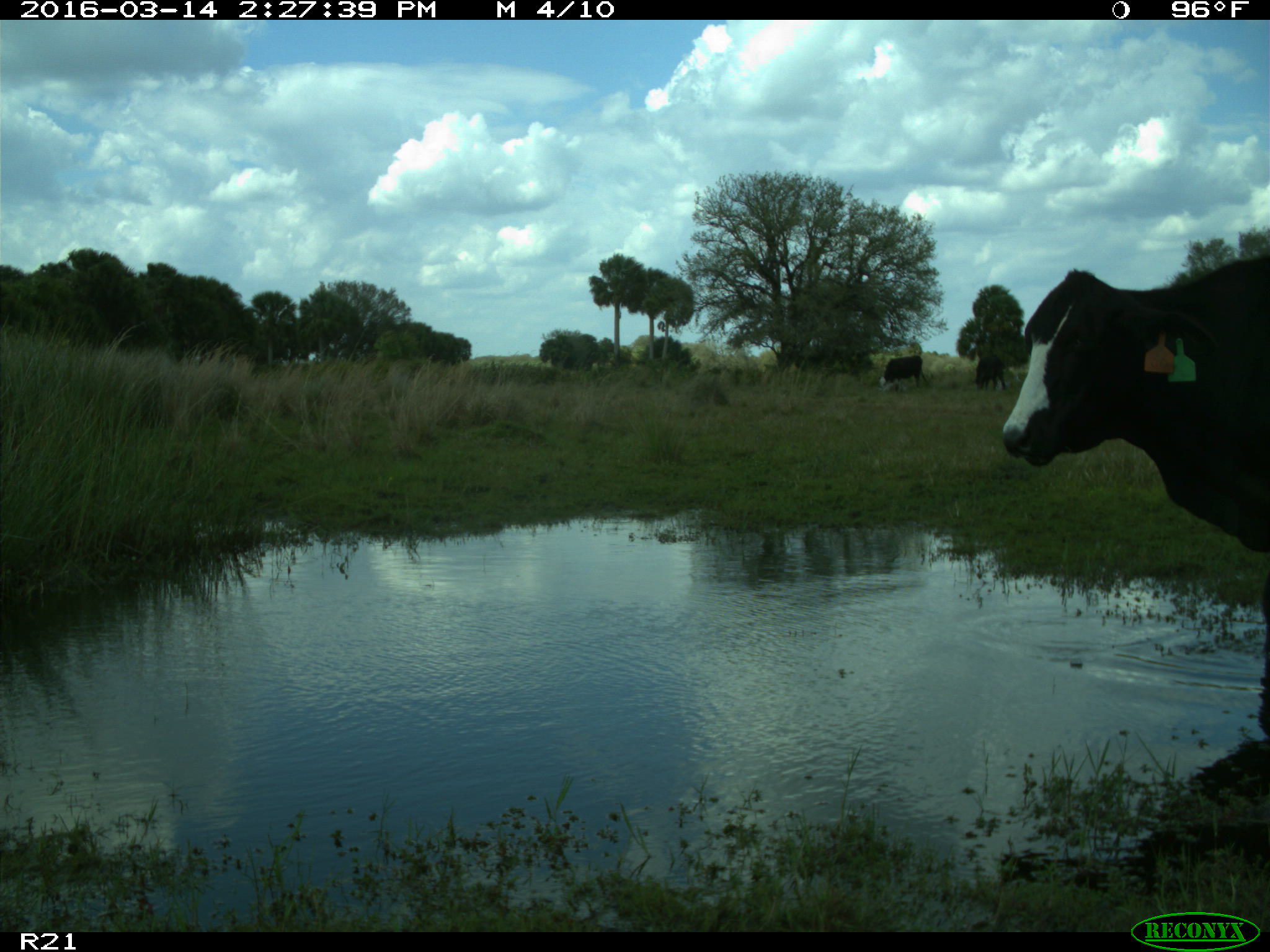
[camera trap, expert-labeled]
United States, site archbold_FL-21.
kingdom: Animalia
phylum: Chordata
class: Mammalia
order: Artiodactyla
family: Bovidae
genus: Bos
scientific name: Bos taurus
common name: domestic cow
Bos taurus (domestic cow).